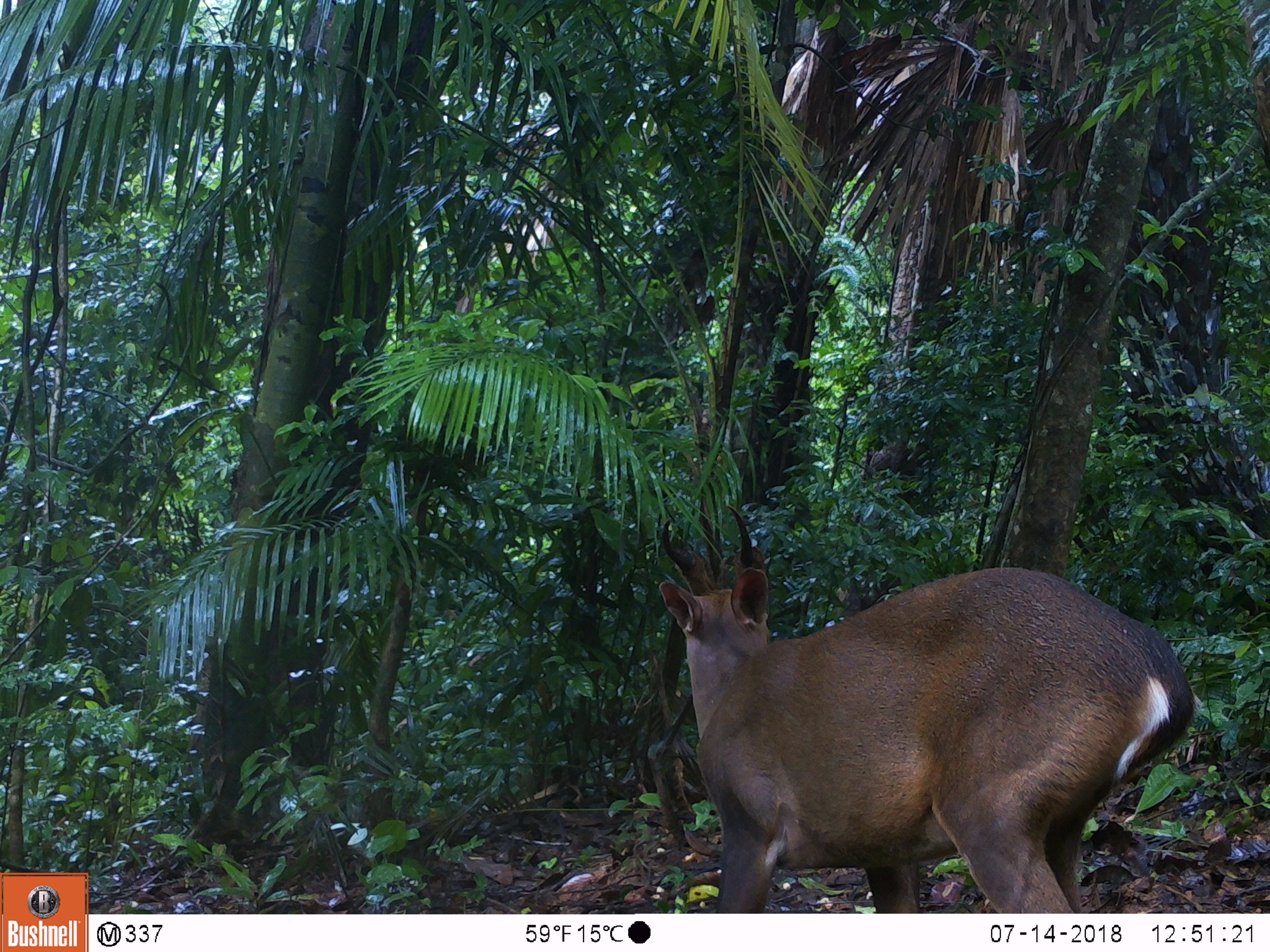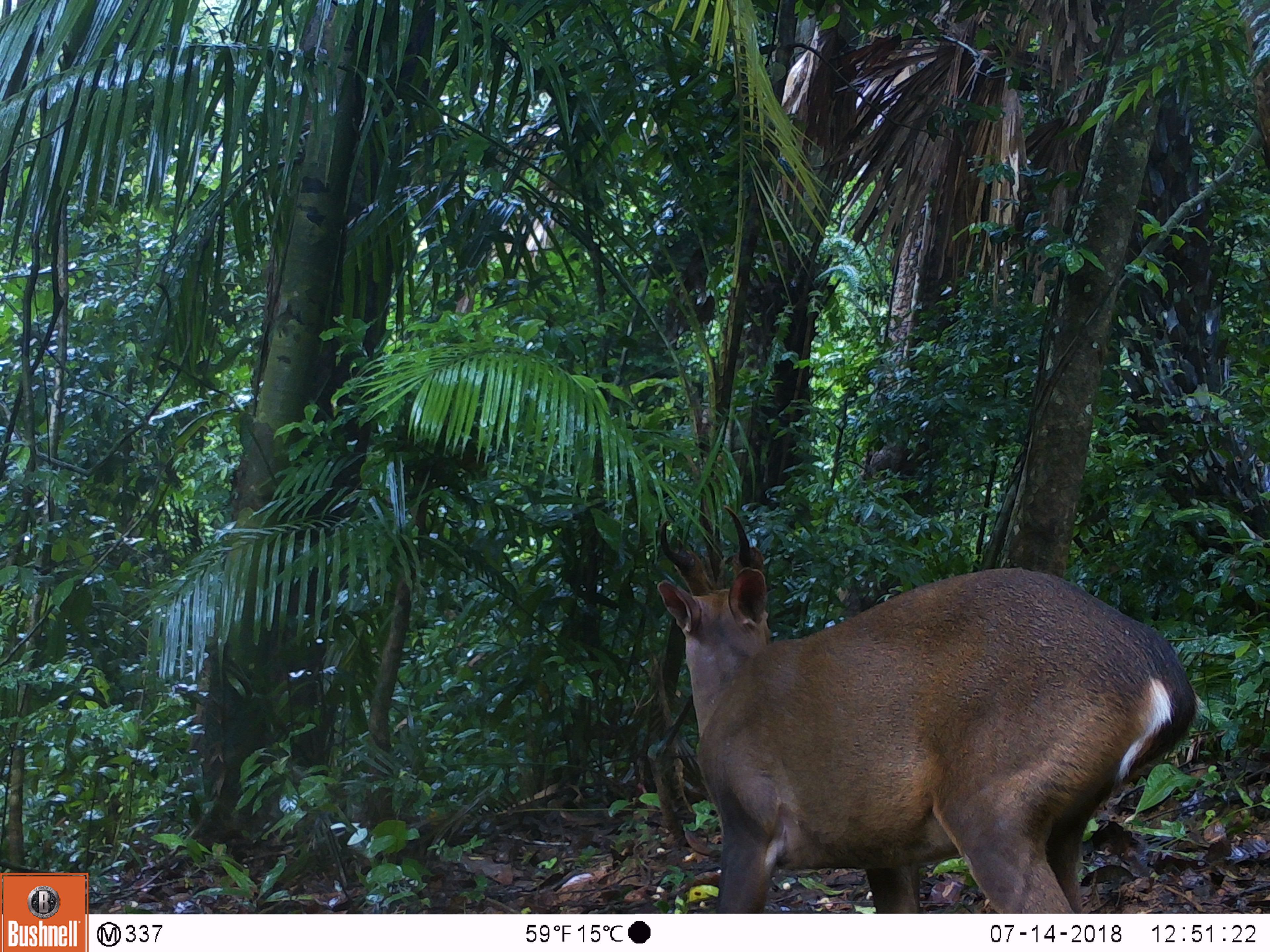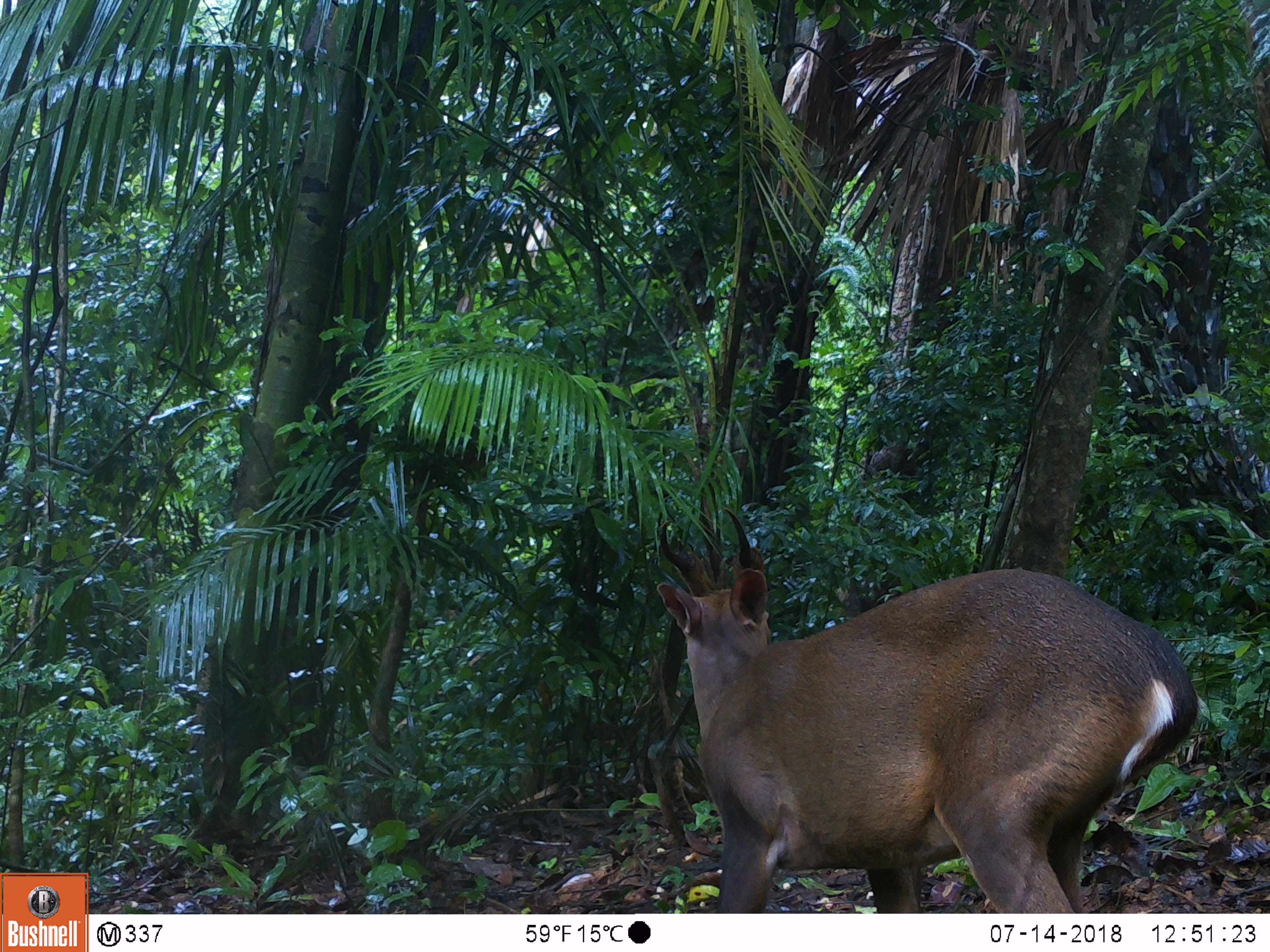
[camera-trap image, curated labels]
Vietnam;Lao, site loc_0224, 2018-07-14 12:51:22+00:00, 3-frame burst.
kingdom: Animalia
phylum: Chordata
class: Mammalia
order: Artiodactyla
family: Cervidae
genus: Muntiacus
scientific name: Muntiacus vuquangensis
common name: large-antlered muntjac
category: large antlered muntjac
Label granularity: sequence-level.